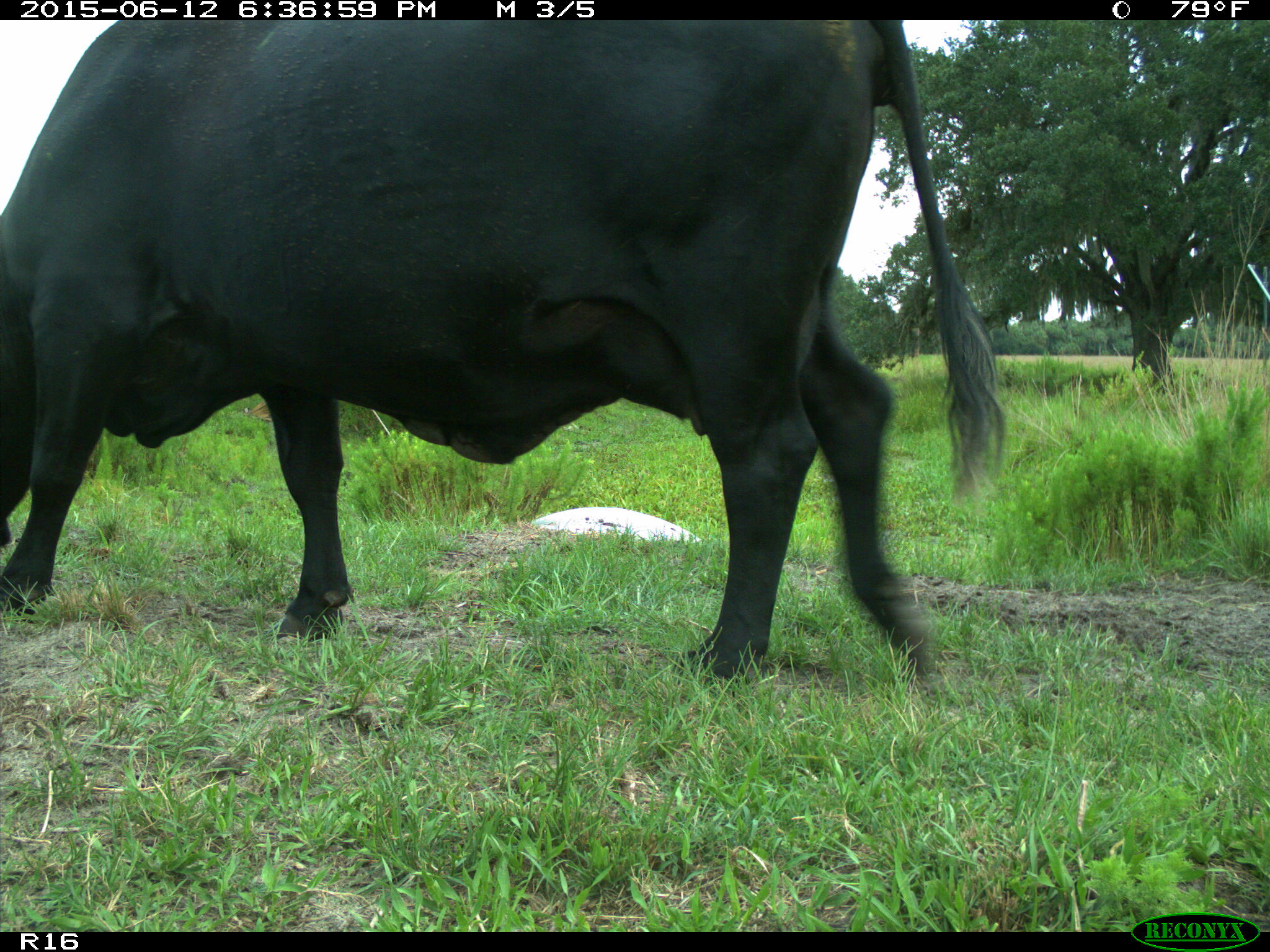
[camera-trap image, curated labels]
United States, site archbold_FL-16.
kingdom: Animalia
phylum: Chordata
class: Mammalia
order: Artiodactyla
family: Bovidae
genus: Bos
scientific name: Bos taurus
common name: domestic cow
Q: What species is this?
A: Bos taurus (domestic cow).